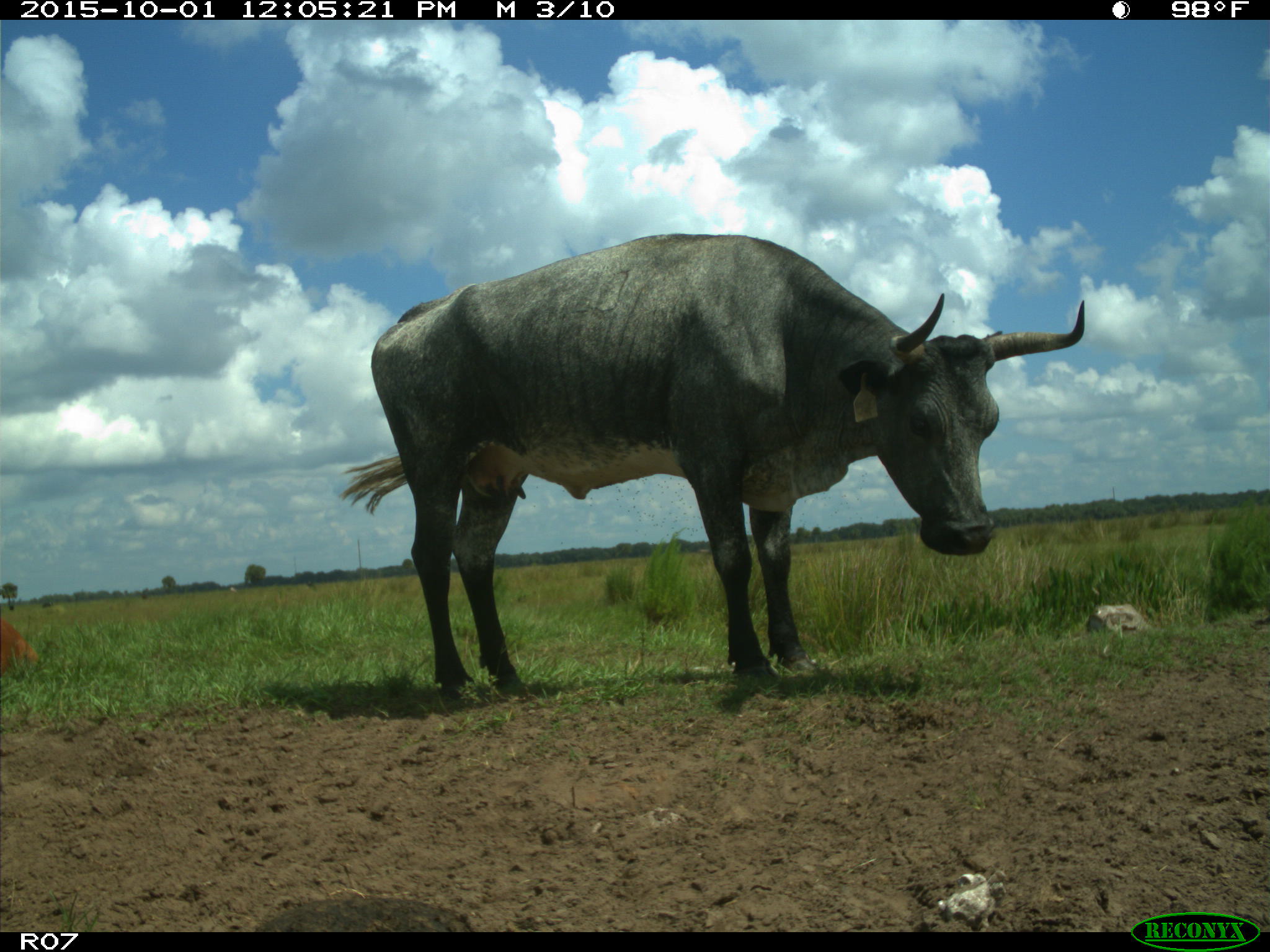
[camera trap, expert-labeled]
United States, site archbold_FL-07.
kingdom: Animalia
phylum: Chordata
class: Mammalia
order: Artiodactyla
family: Bovidae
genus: Bos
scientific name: Bos taurus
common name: domestic cow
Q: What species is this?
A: Bos taurus (domestic cow).